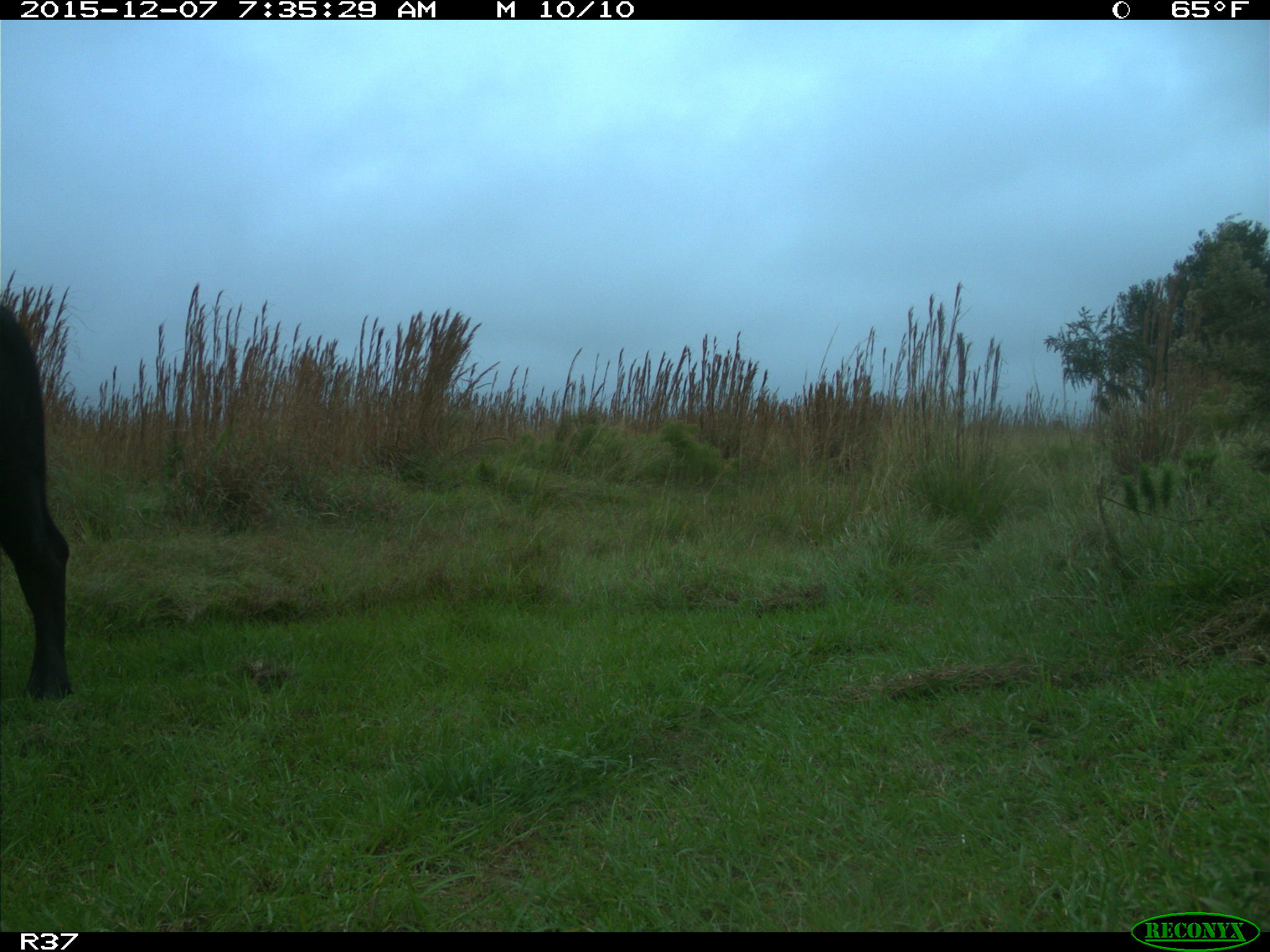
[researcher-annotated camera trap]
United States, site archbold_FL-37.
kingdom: Animalia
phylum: Chordata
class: Mammalia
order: Artiodactyla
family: Bovidae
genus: Bos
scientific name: Bos taurus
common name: domestic cow